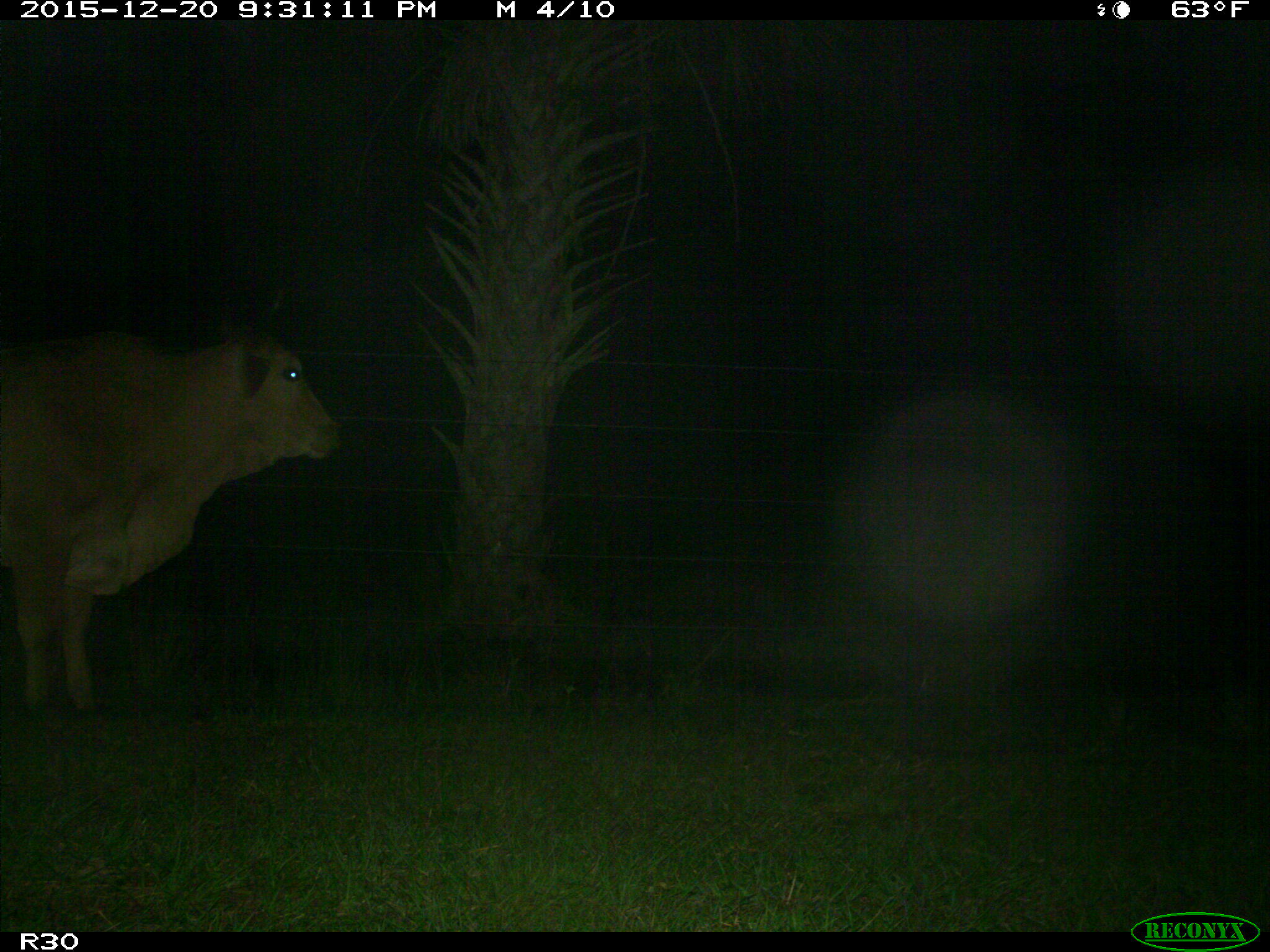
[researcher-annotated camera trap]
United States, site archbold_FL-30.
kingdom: Animalia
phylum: Chordata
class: Mammalia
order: Artiodactyla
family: Bovidae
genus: Bos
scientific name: Bos taurus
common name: domestic cow